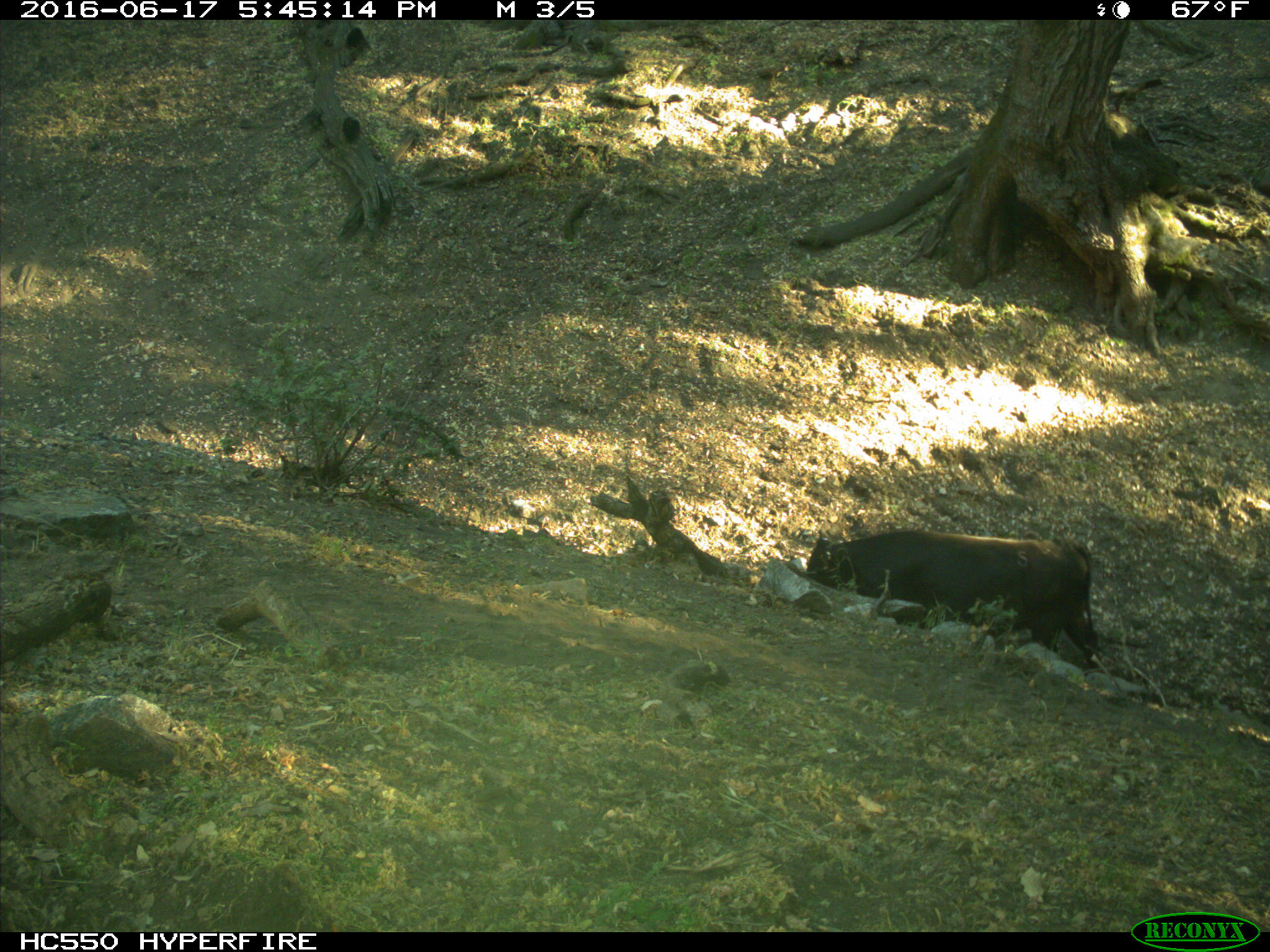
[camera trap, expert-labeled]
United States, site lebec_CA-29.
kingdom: Animalia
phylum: Chordata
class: Mammalia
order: Artiodactyla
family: Bovidae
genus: Bos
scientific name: Bos taurus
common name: domestic cow